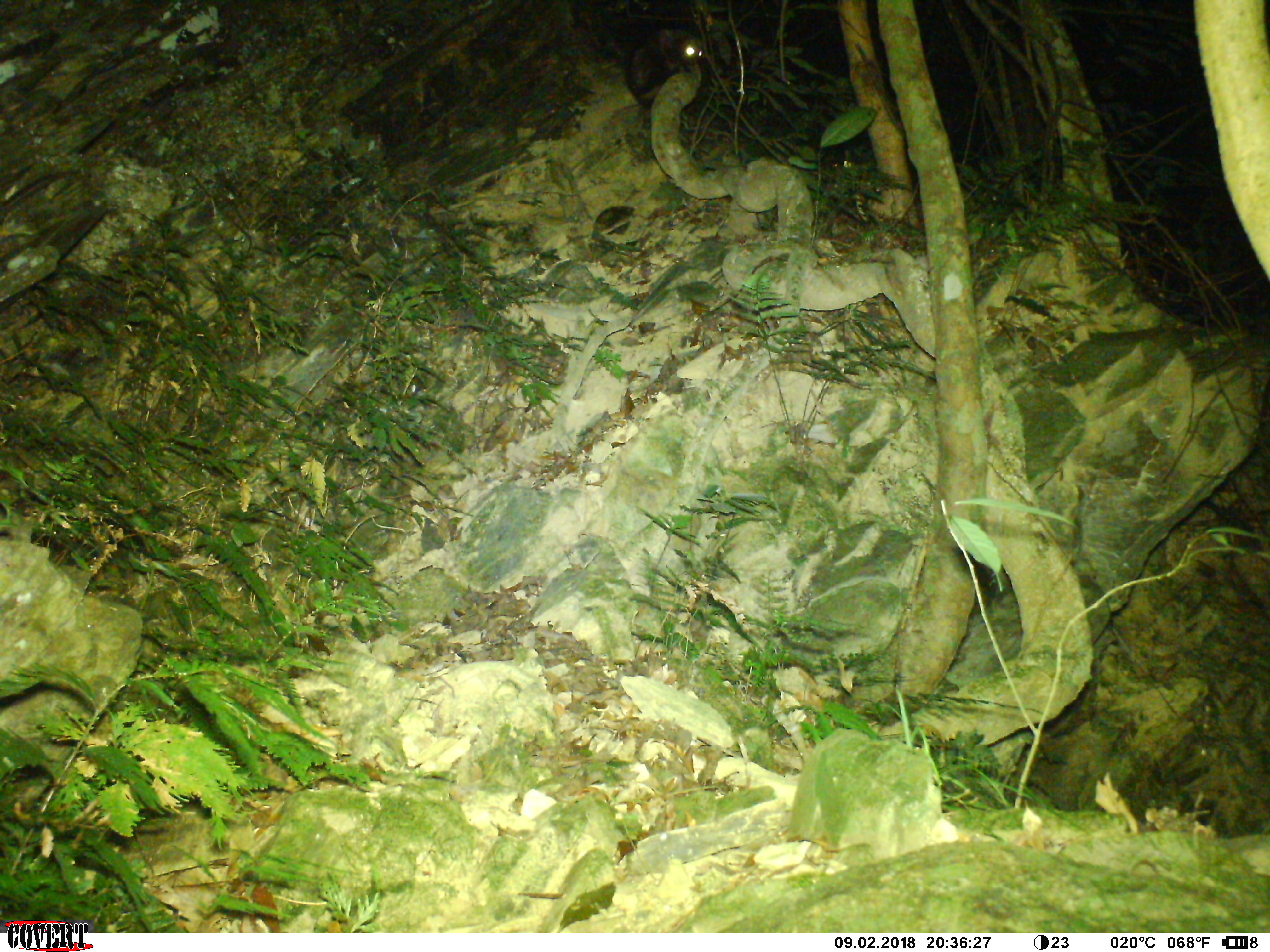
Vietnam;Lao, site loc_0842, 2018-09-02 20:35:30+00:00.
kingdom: Animalia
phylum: Chordata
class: Mammalia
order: Rodentia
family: Sciuridae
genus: Petaurista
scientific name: Petaurista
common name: giant flying squirrel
Giant flying squirrel (Petaurista). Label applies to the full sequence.